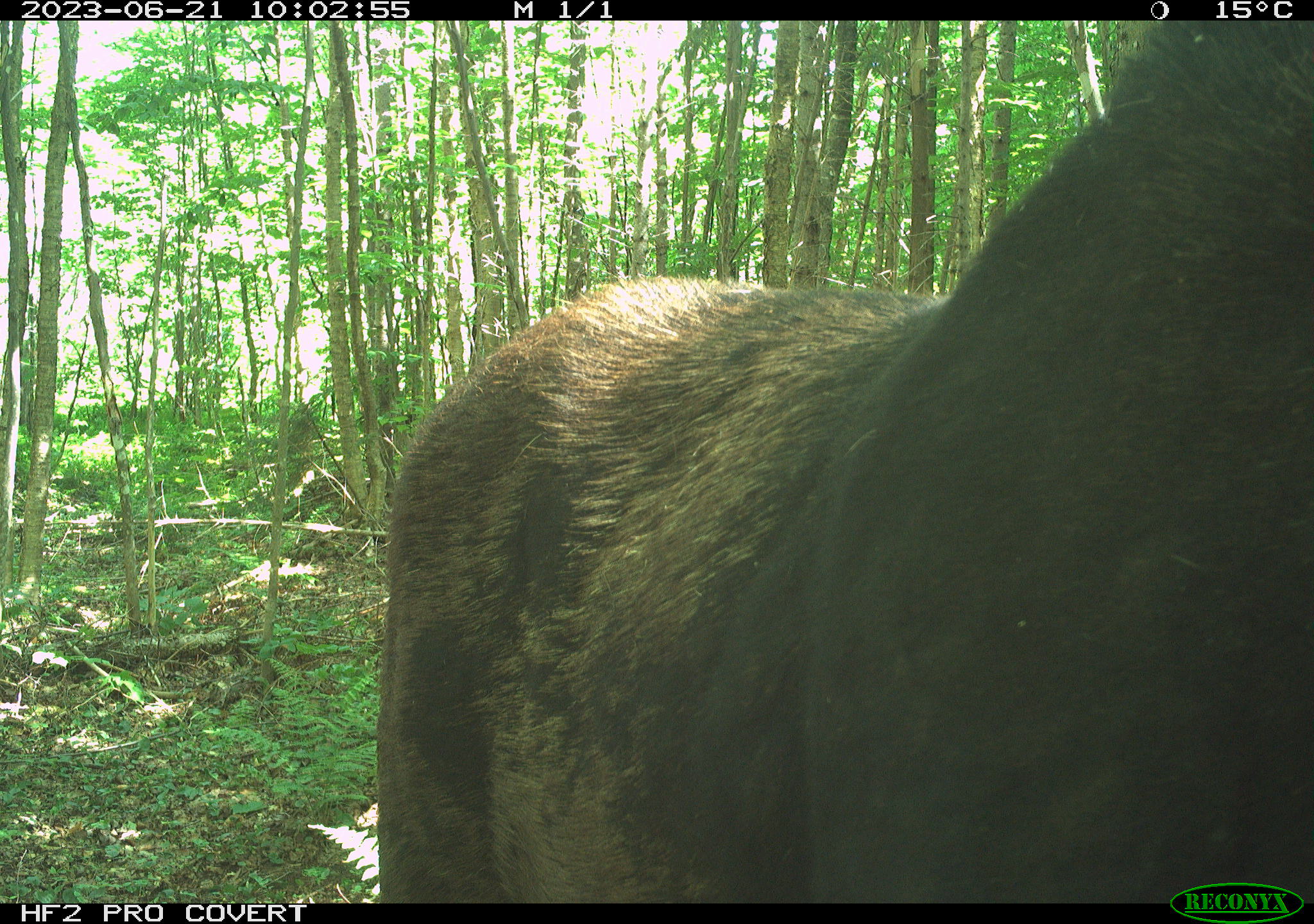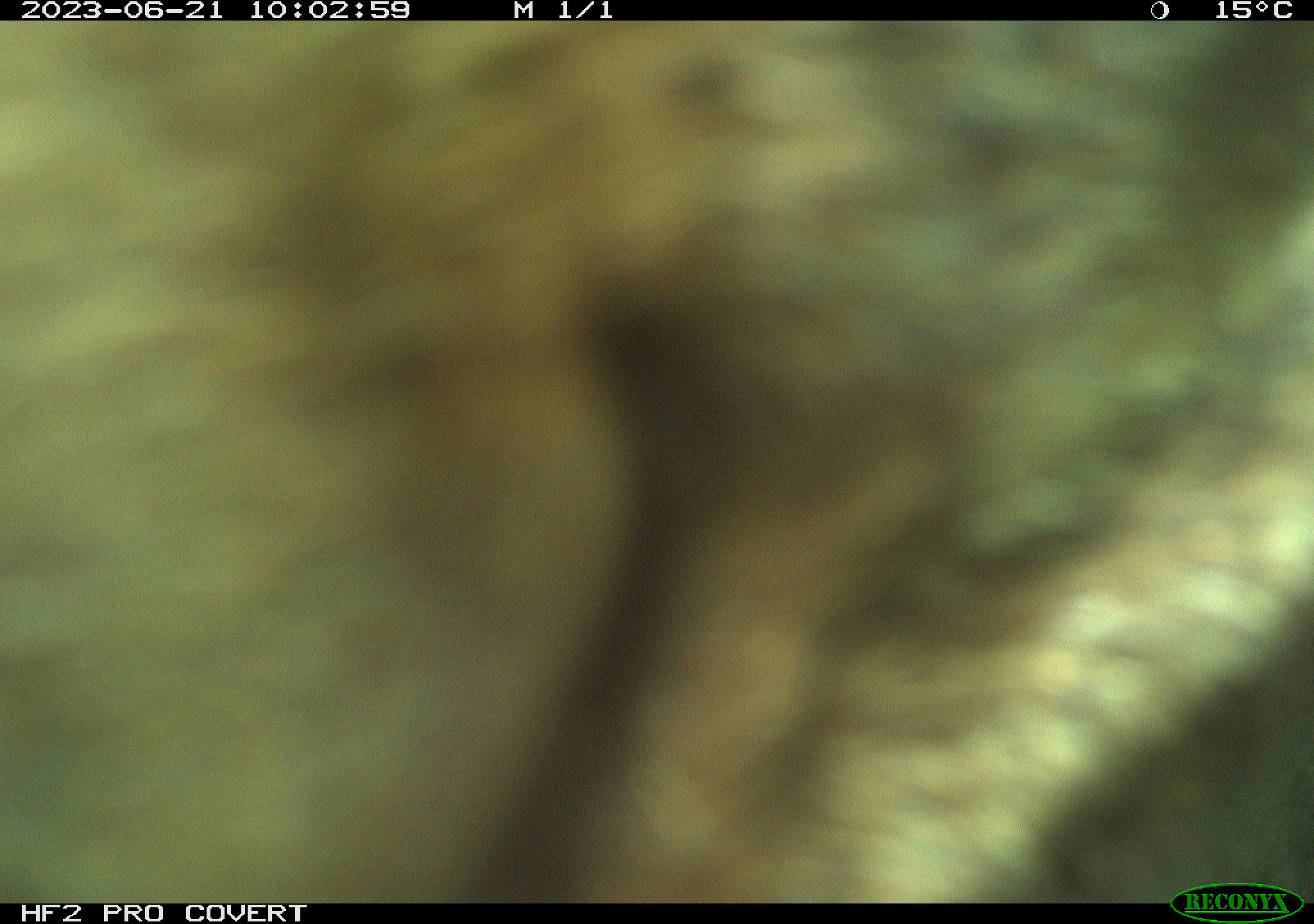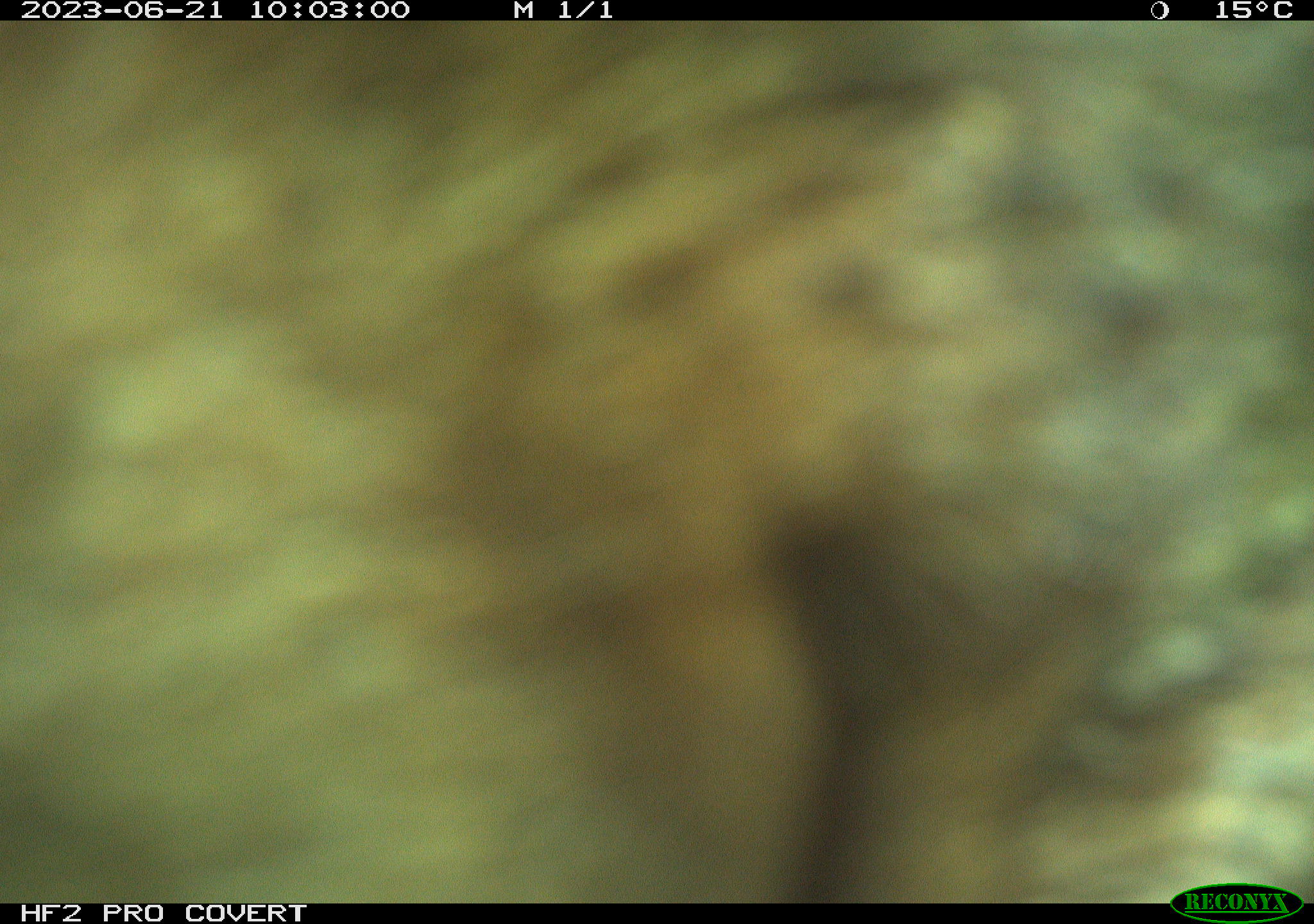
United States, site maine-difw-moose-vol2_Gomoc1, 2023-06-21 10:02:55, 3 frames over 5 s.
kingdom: Animalia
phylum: Chordata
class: Mammalia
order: Artiodactyla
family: Cervidae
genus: Alces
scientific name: Alces alces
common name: moose